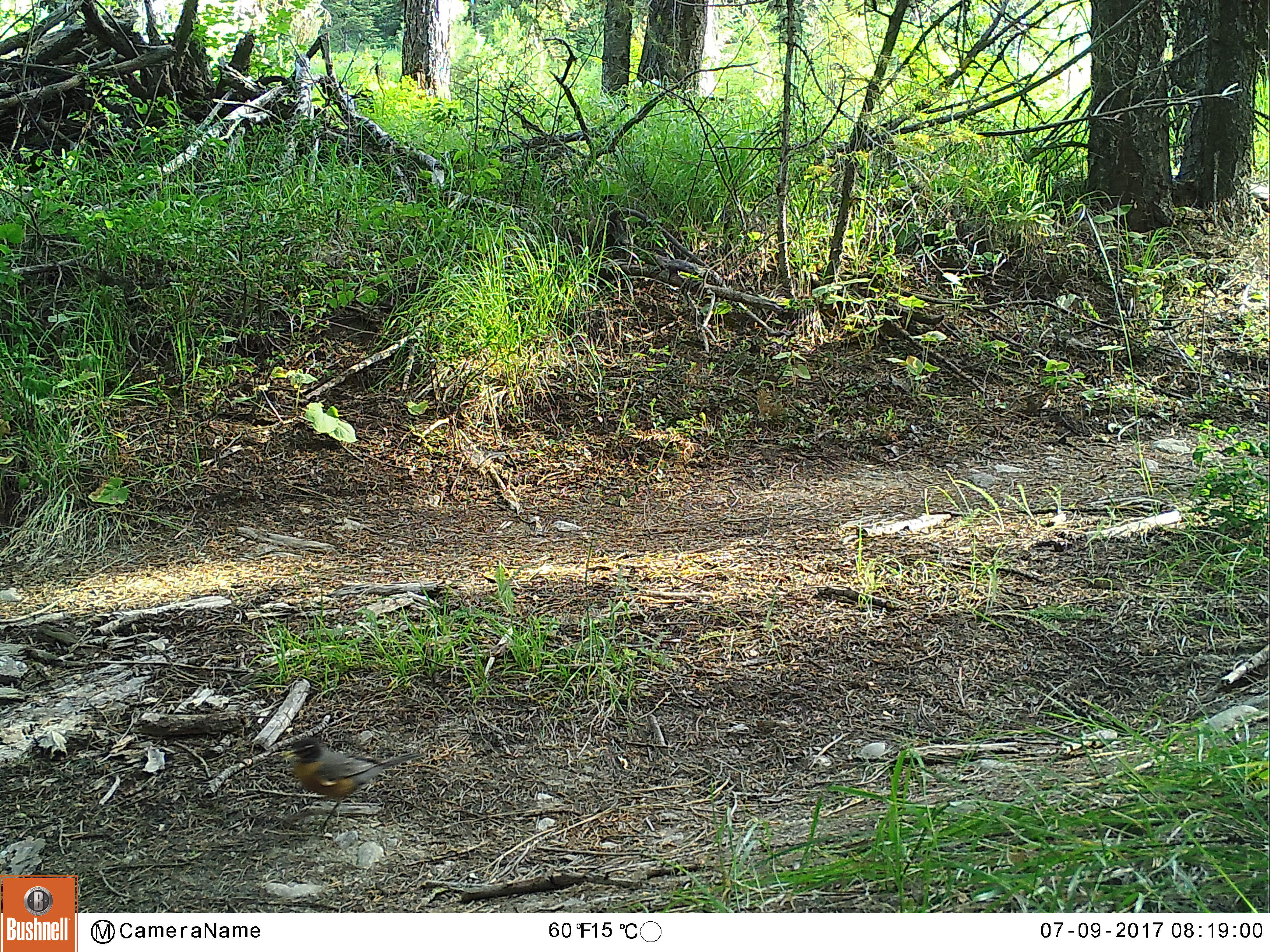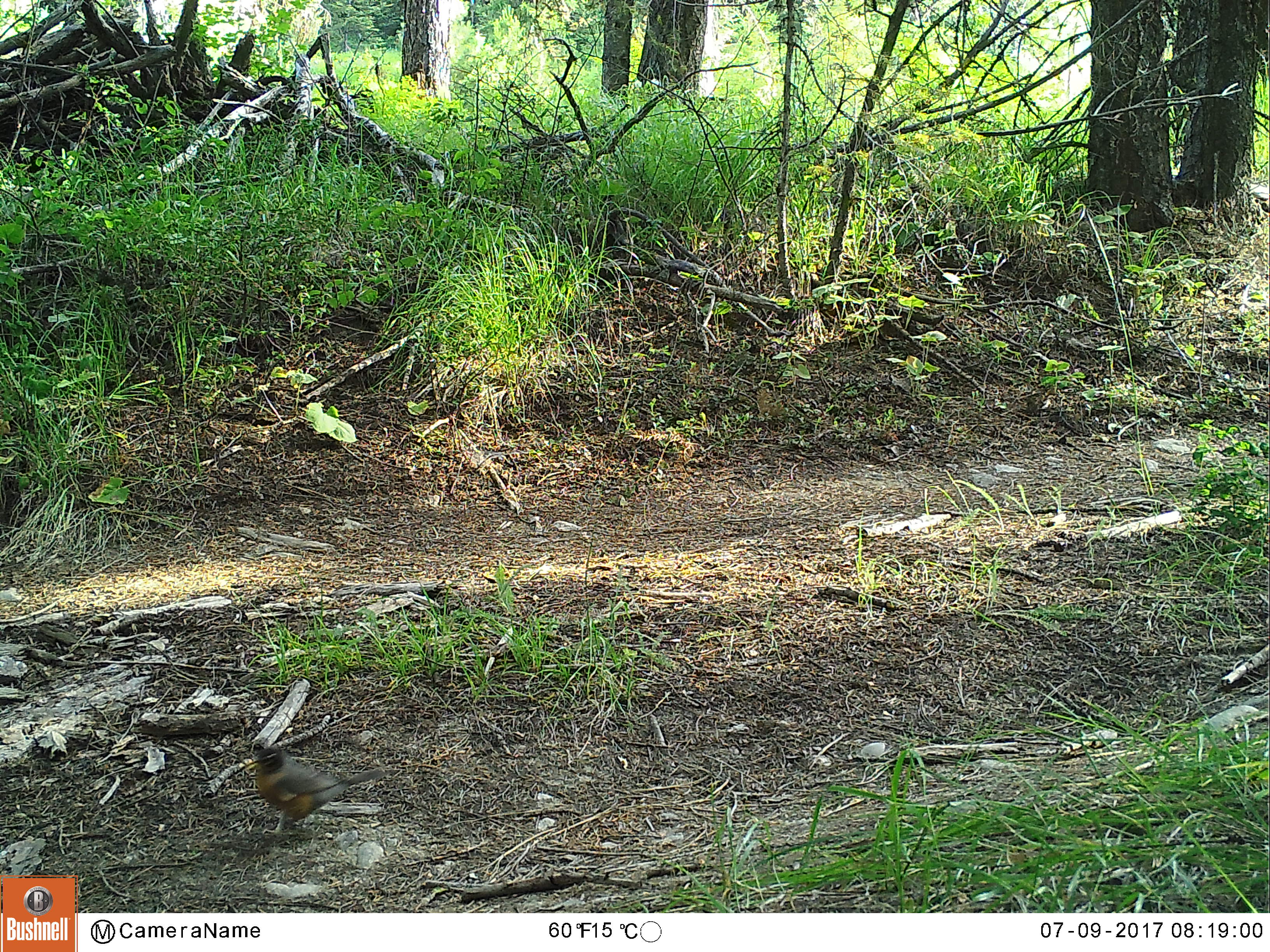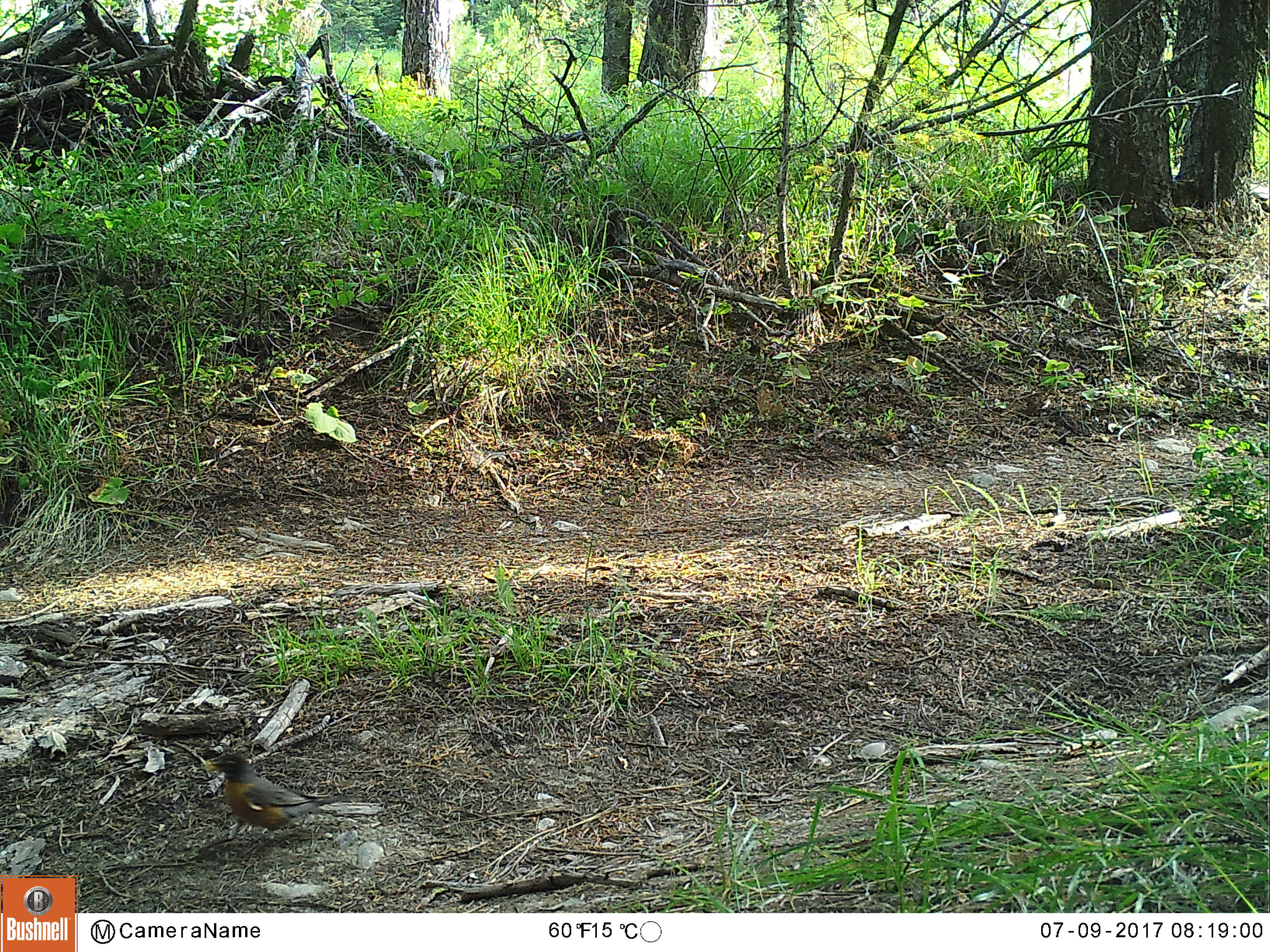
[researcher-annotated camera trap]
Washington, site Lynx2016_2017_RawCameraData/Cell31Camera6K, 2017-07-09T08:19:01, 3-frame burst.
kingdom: Animalia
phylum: Chordata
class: Aves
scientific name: Aves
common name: birds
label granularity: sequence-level